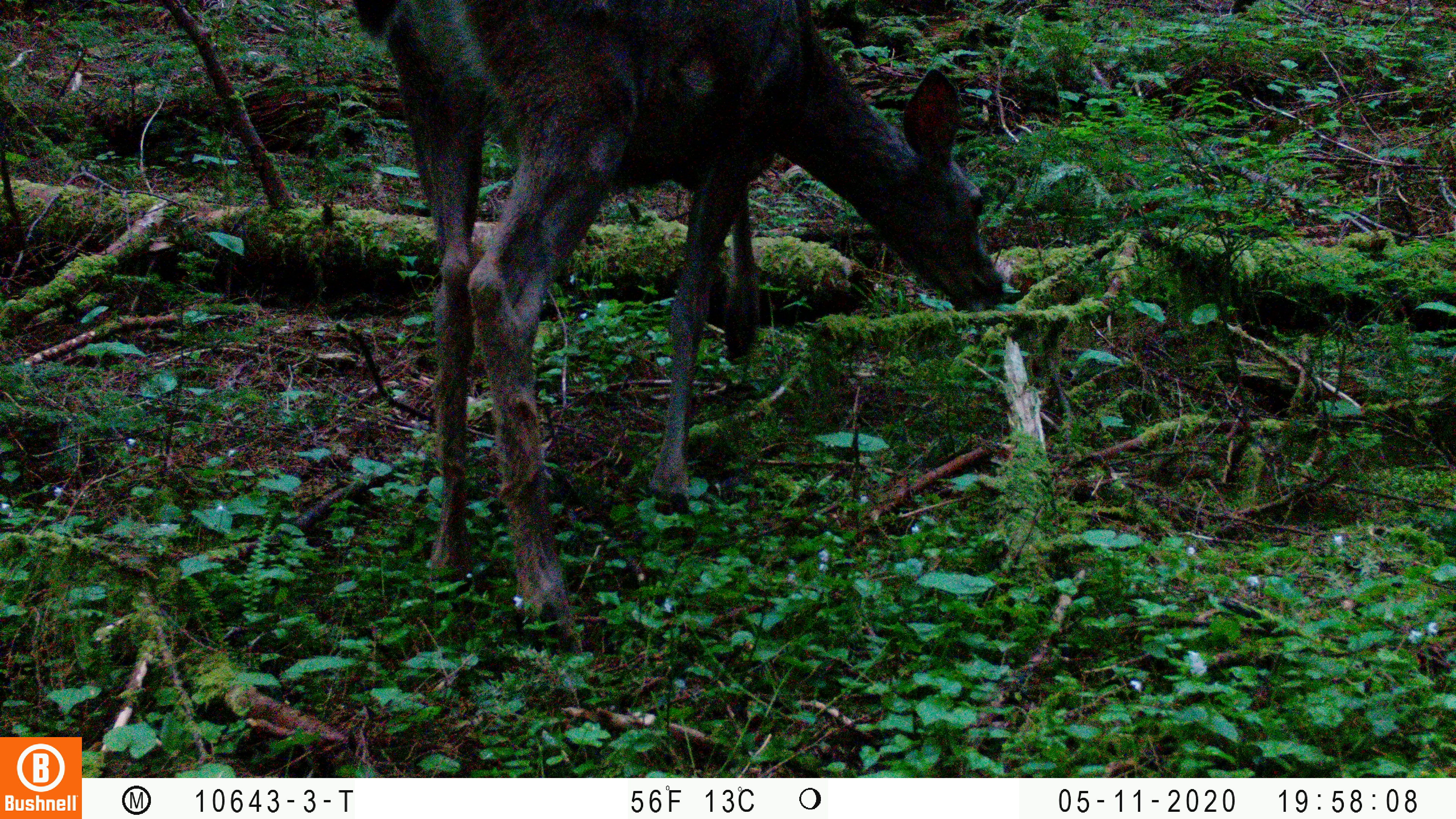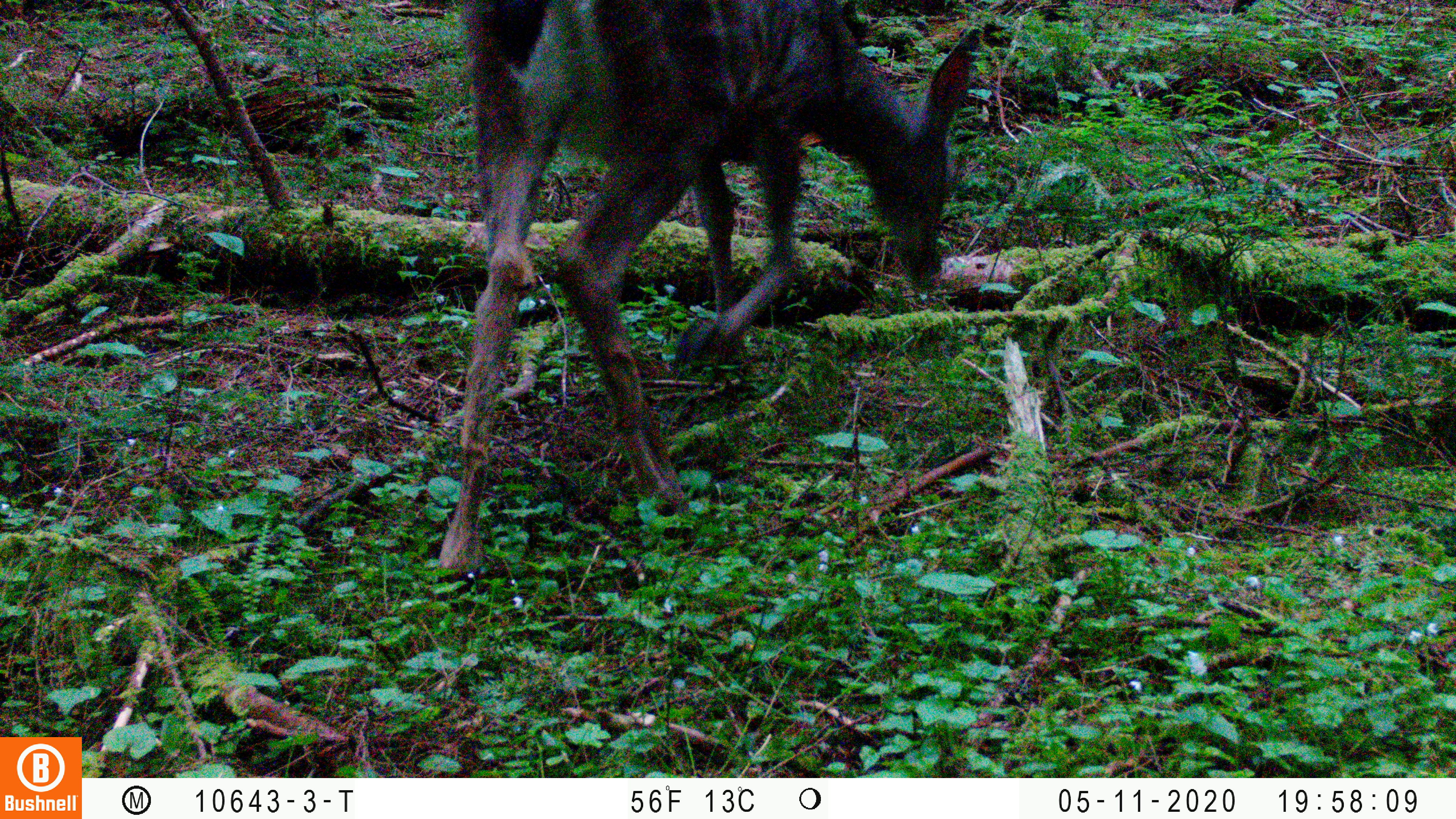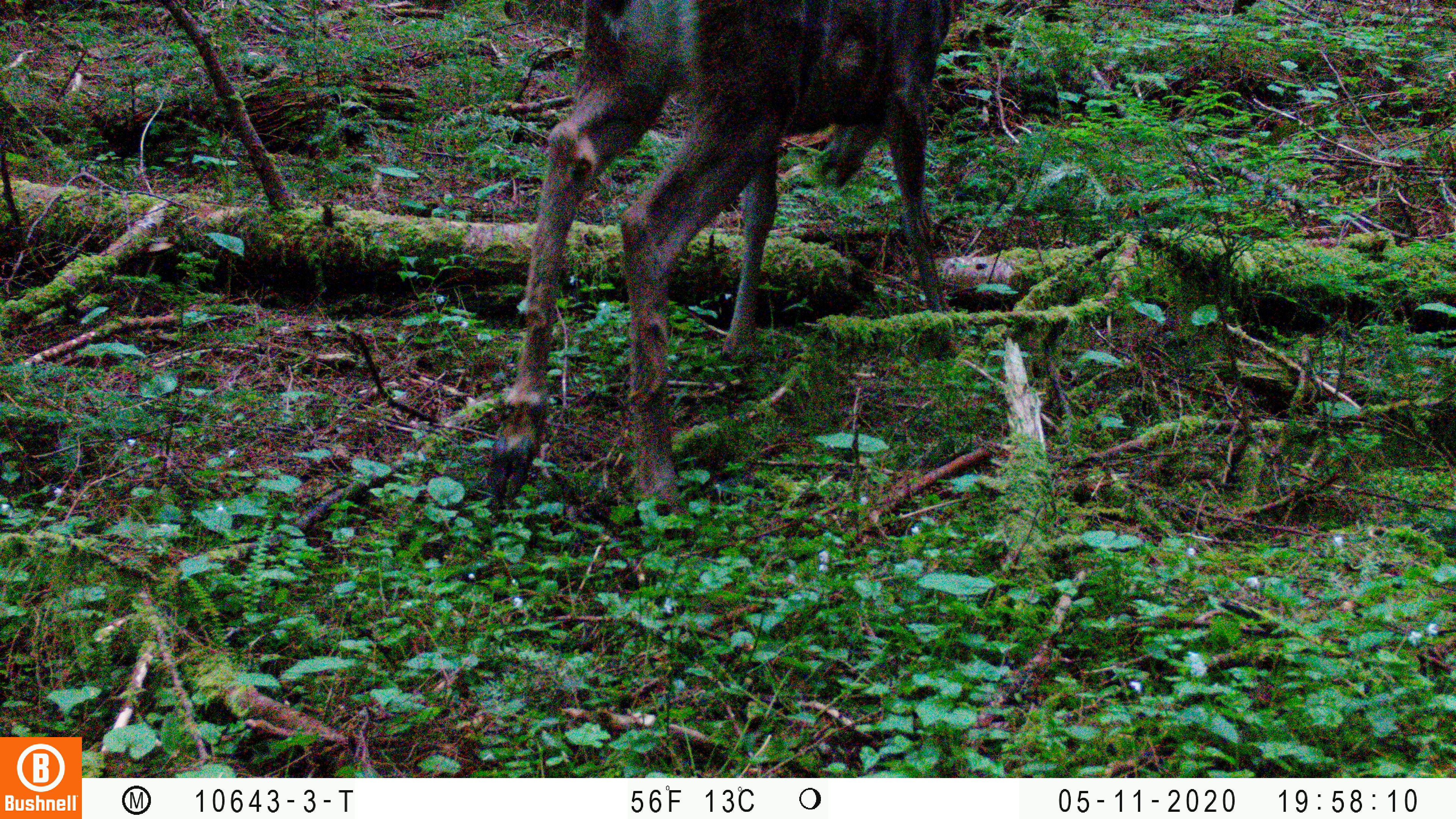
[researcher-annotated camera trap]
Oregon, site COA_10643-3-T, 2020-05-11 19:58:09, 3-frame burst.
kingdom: Animalia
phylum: Chordata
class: Mammalia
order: Artiodactyla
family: Cervidae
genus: Odocoileus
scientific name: Odocoileus hemionus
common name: black-tailed deer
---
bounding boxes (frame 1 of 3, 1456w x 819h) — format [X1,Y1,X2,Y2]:
black-tailed deer: [332,0,1034,638]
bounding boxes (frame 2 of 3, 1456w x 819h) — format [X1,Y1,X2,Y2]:
black-tailed deer: [429,3,996,587]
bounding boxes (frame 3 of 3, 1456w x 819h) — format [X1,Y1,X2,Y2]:
black-tailed deer: [472,1,986,535]